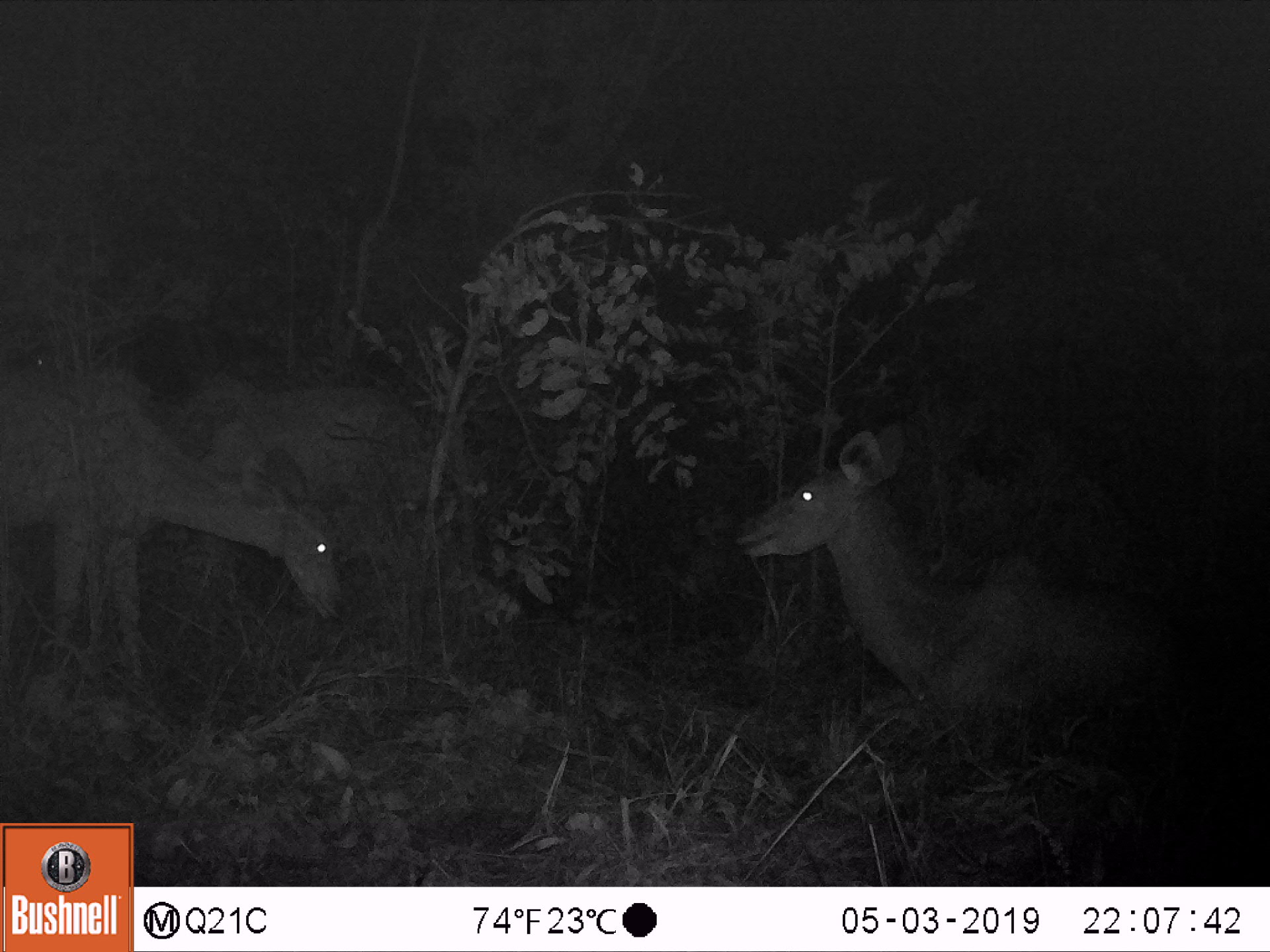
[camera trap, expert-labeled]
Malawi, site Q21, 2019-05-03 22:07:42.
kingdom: Animalia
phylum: Chordata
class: Mammalia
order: Artiodactyla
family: Bovidae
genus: Tragelaphus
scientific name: Tragelaphus strepsiceros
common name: greater kudu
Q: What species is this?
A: Greater kudu (Tragelaphus strepsiceros).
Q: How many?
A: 3.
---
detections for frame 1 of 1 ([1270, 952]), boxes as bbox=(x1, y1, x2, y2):
greater kudu: bbox=(730, 416, 1197, 745); bbox=(0, 368, 364, 650); bbox=(153, 363, 467, 576)